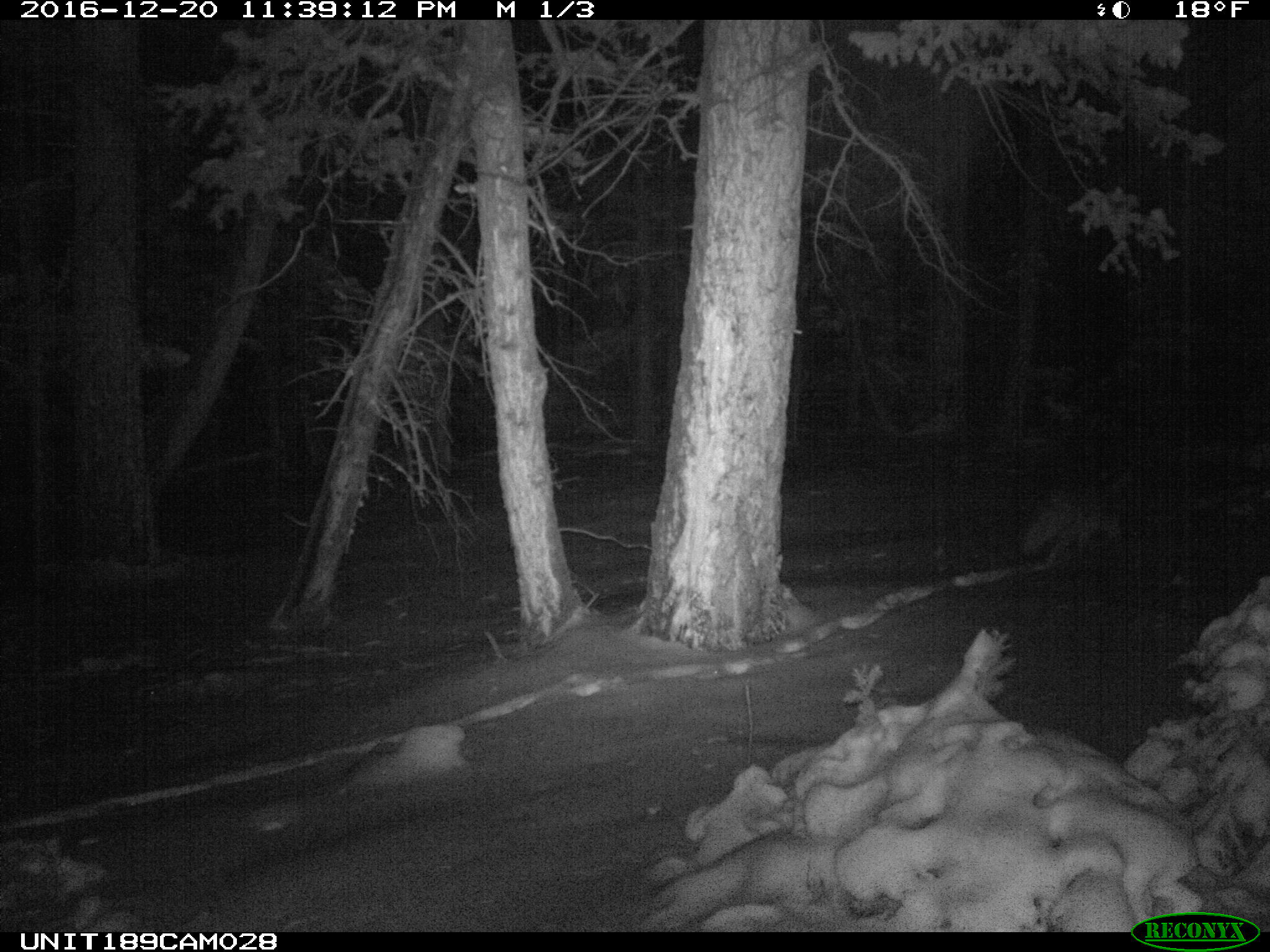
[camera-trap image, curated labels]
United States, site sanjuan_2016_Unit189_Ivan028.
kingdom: Animalia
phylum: Chordata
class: Mammalia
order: Carnivora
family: Canidae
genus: Canis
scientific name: Canis latrans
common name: coyote